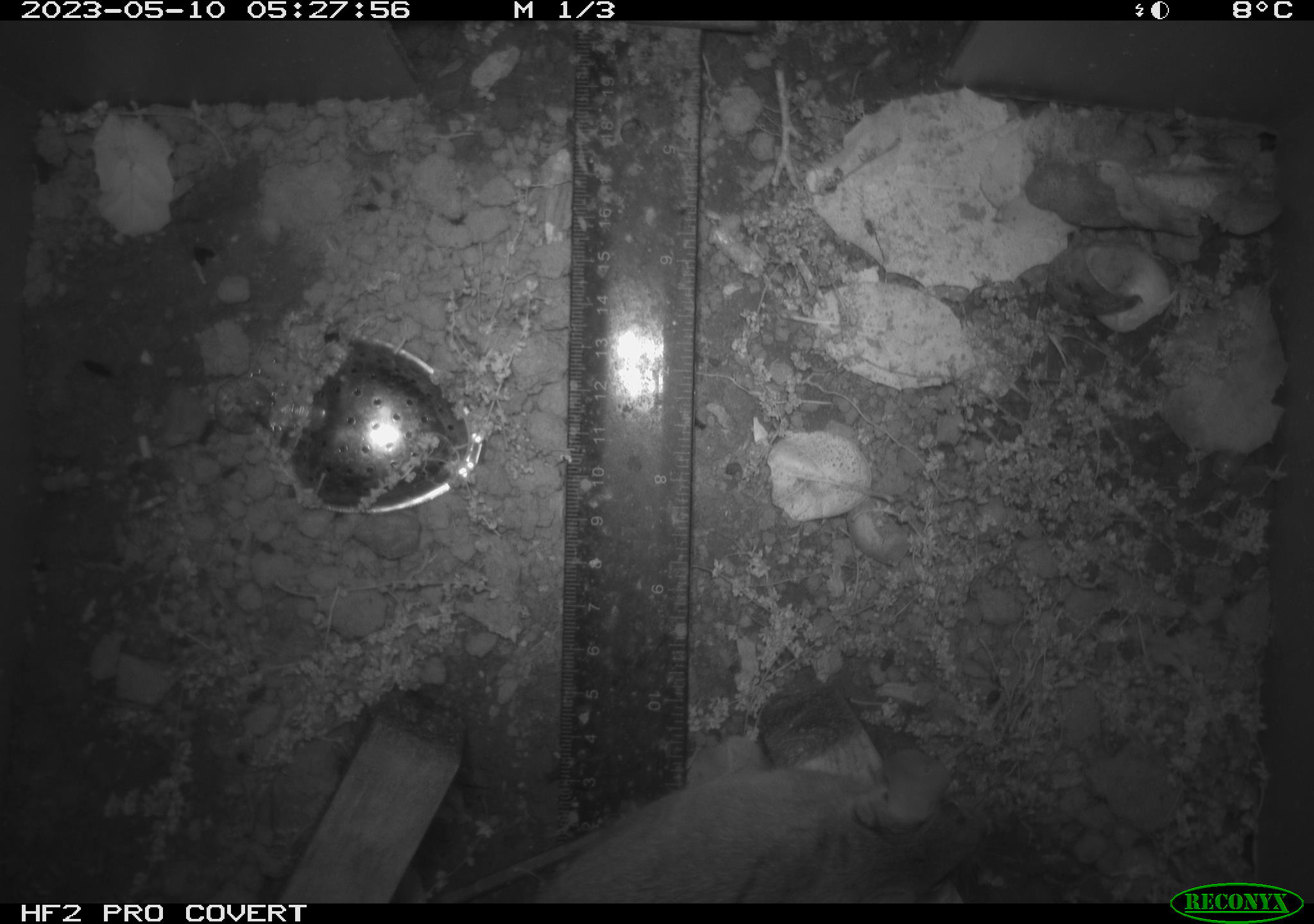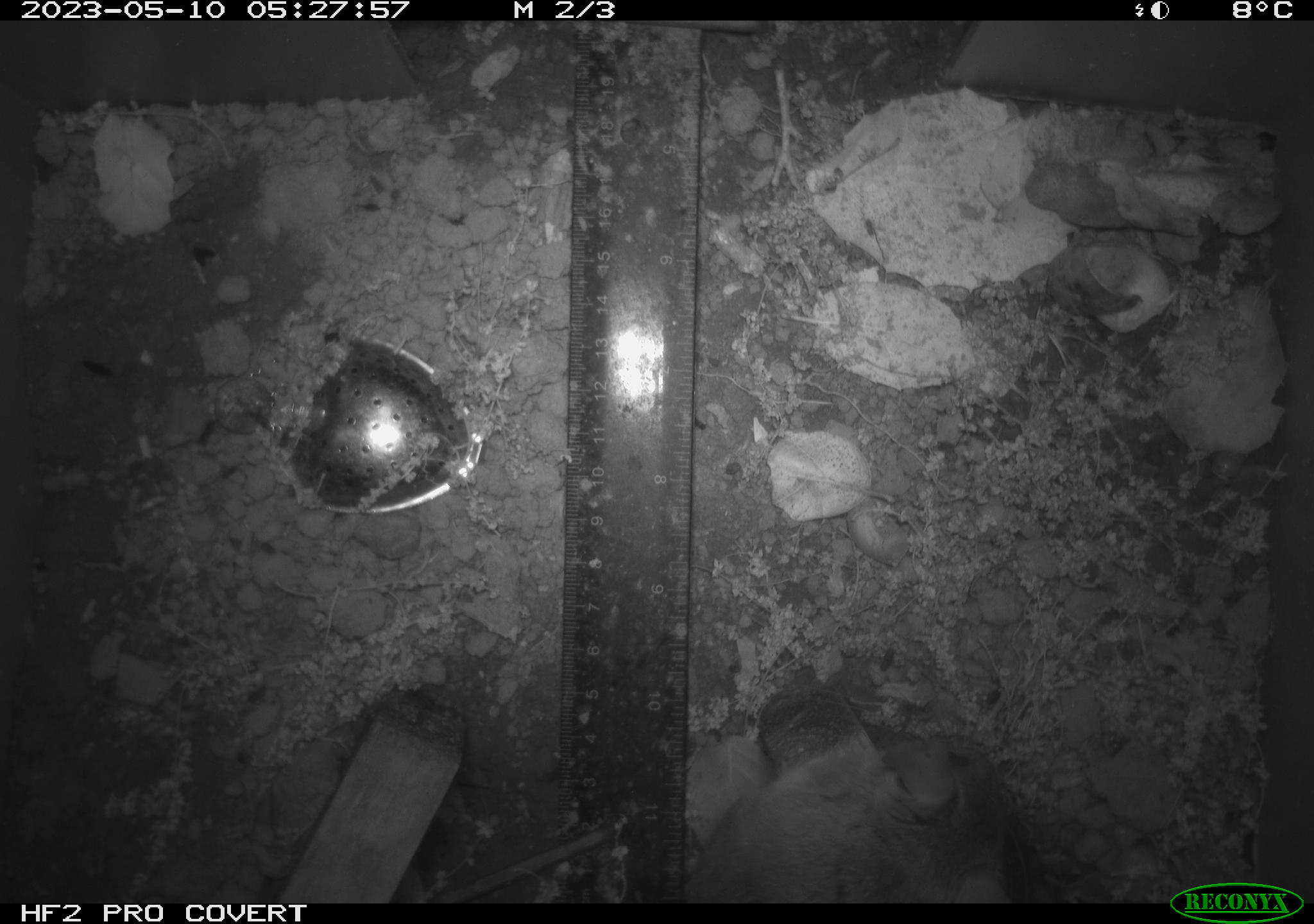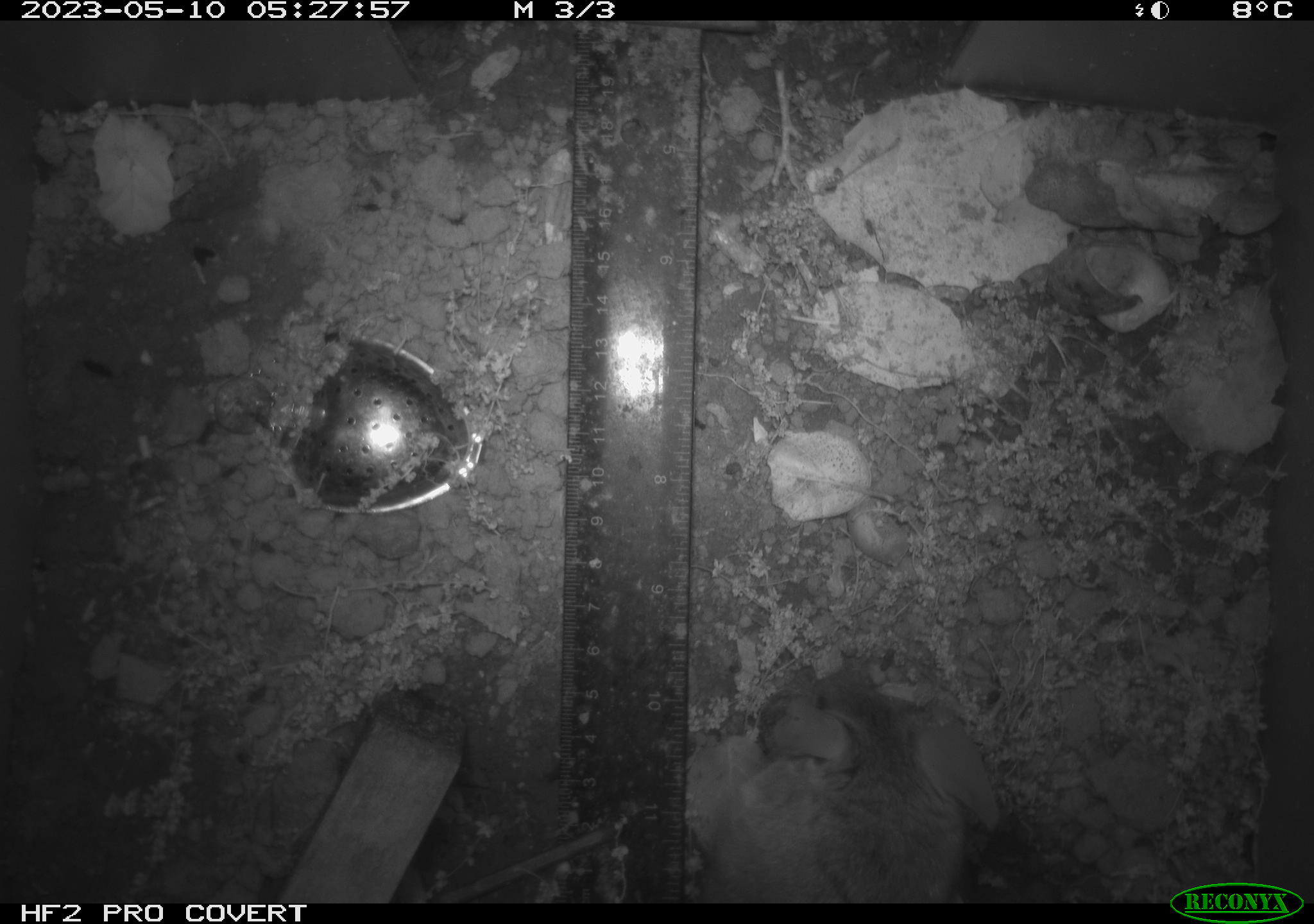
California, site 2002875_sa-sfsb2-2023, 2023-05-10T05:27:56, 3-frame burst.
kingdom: Animalia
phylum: Chordata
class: Mammalia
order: Rodentia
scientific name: Rodentia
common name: mouse species